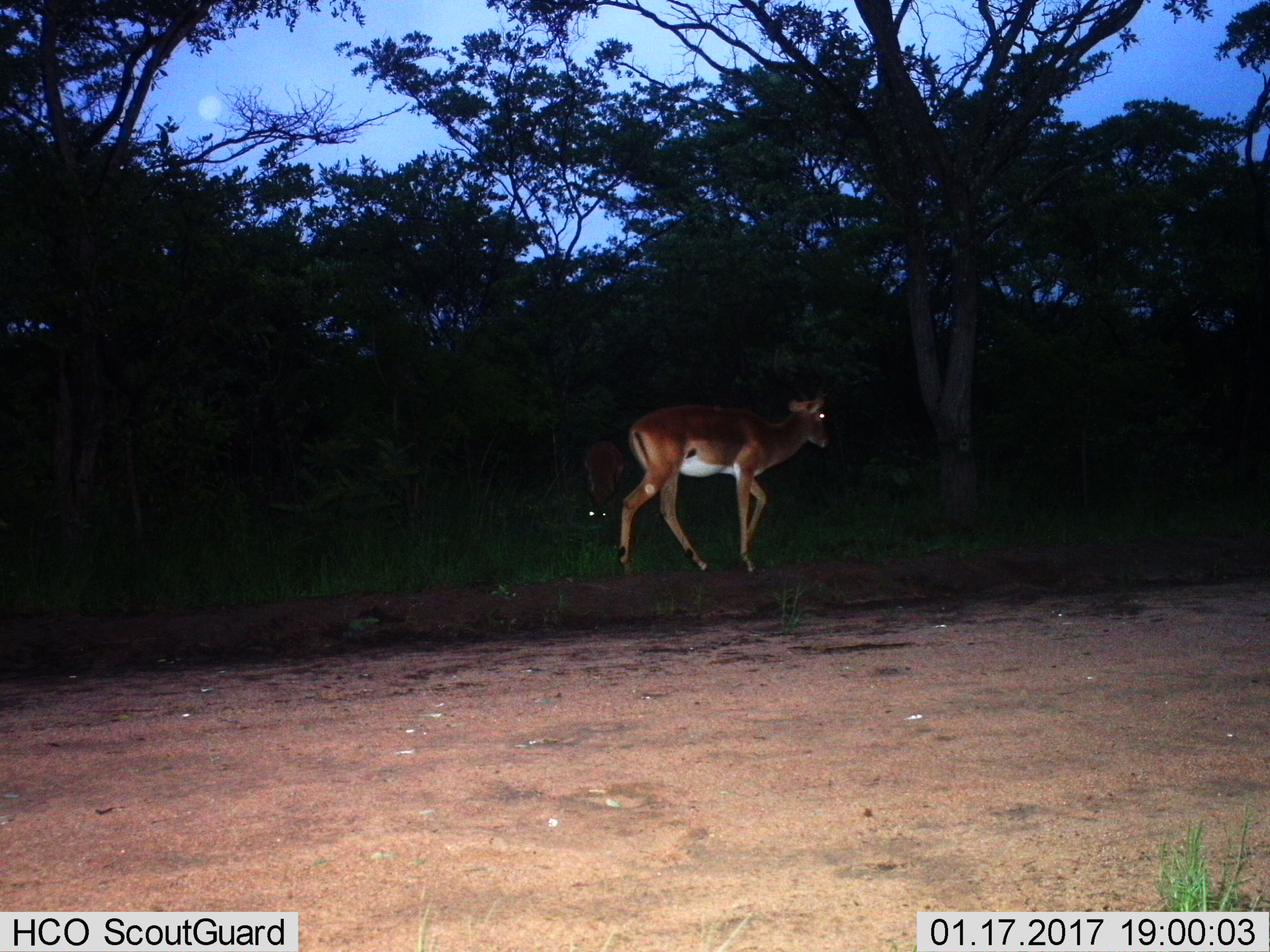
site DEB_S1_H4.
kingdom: Animalia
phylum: Chordata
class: Mammalia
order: Artiodactyla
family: Bovidae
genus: Aepyceros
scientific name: Aepyceros melampus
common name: impala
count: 2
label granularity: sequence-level